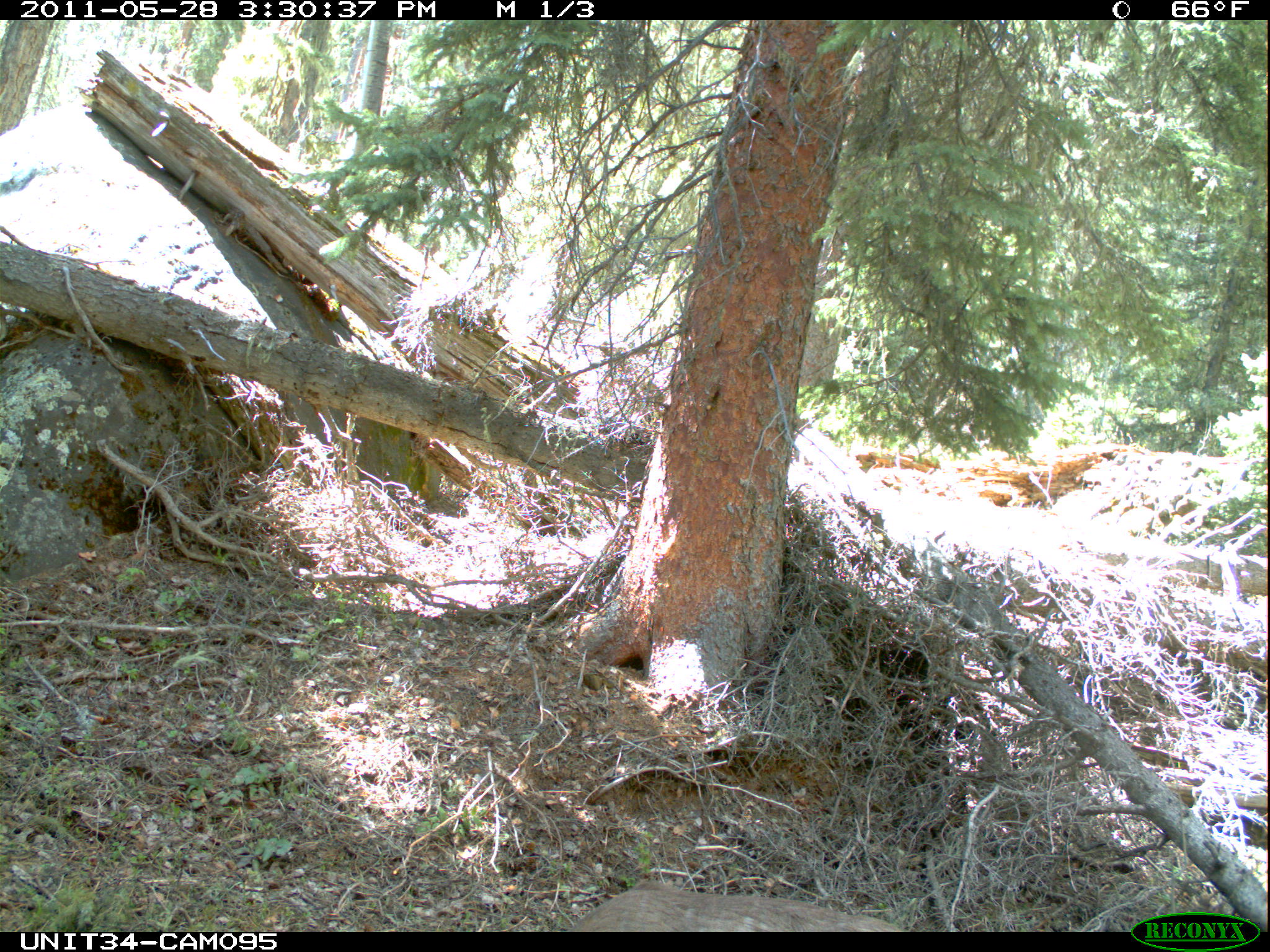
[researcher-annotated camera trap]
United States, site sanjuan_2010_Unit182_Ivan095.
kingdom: Animalia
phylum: Chordata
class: Mammalia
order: Artiodactyla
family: Cervidae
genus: Odocoileus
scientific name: Odocoileus hemionus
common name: mule deer